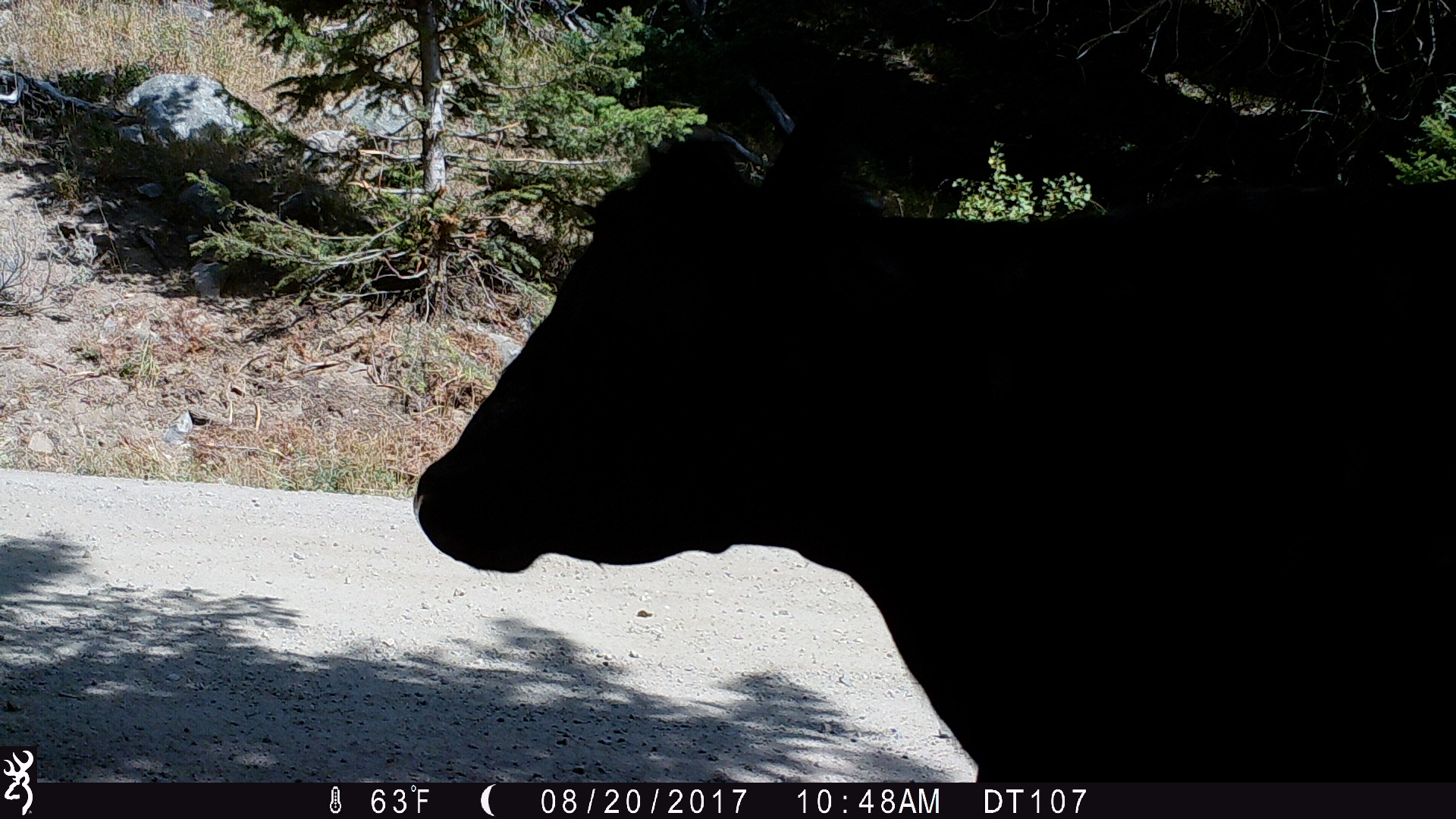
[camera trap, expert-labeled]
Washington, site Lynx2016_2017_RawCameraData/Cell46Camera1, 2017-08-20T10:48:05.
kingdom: Animalia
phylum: Chordata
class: Mammalia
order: Artiodactyla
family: Bovidae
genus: Bos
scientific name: Bos taurus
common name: domestic cattle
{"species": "domestic cattle (Bos taurus)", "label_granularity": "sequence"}